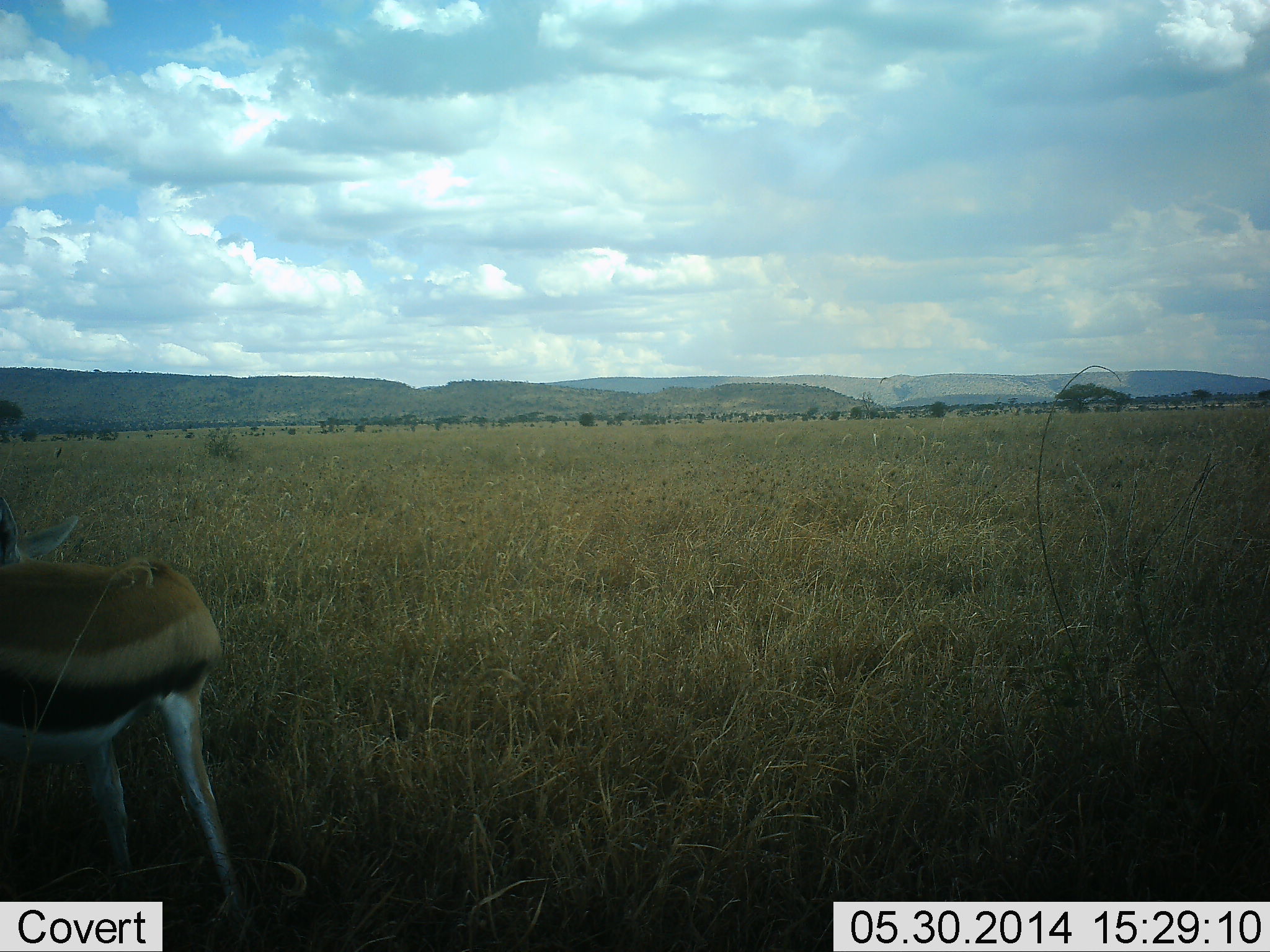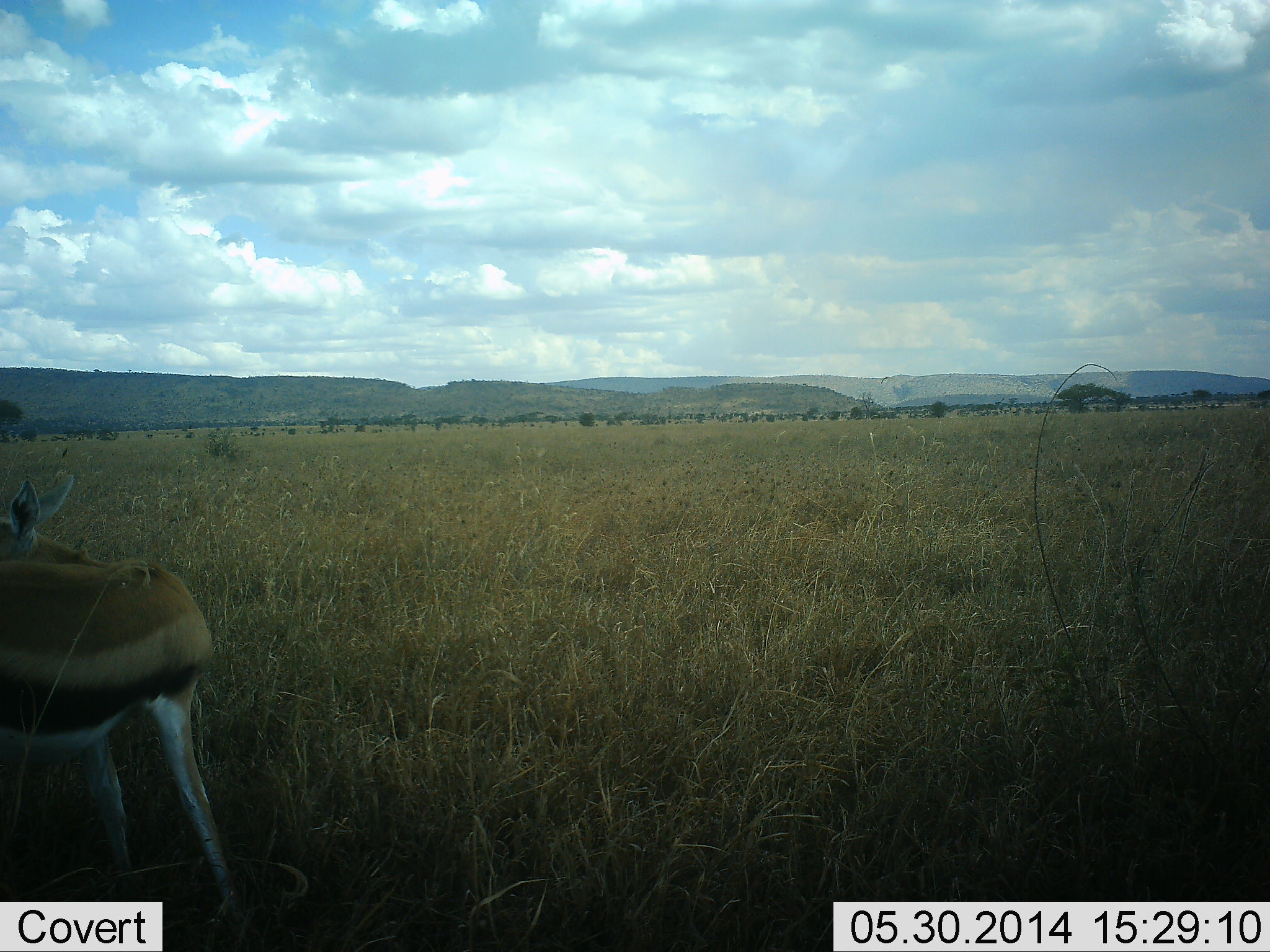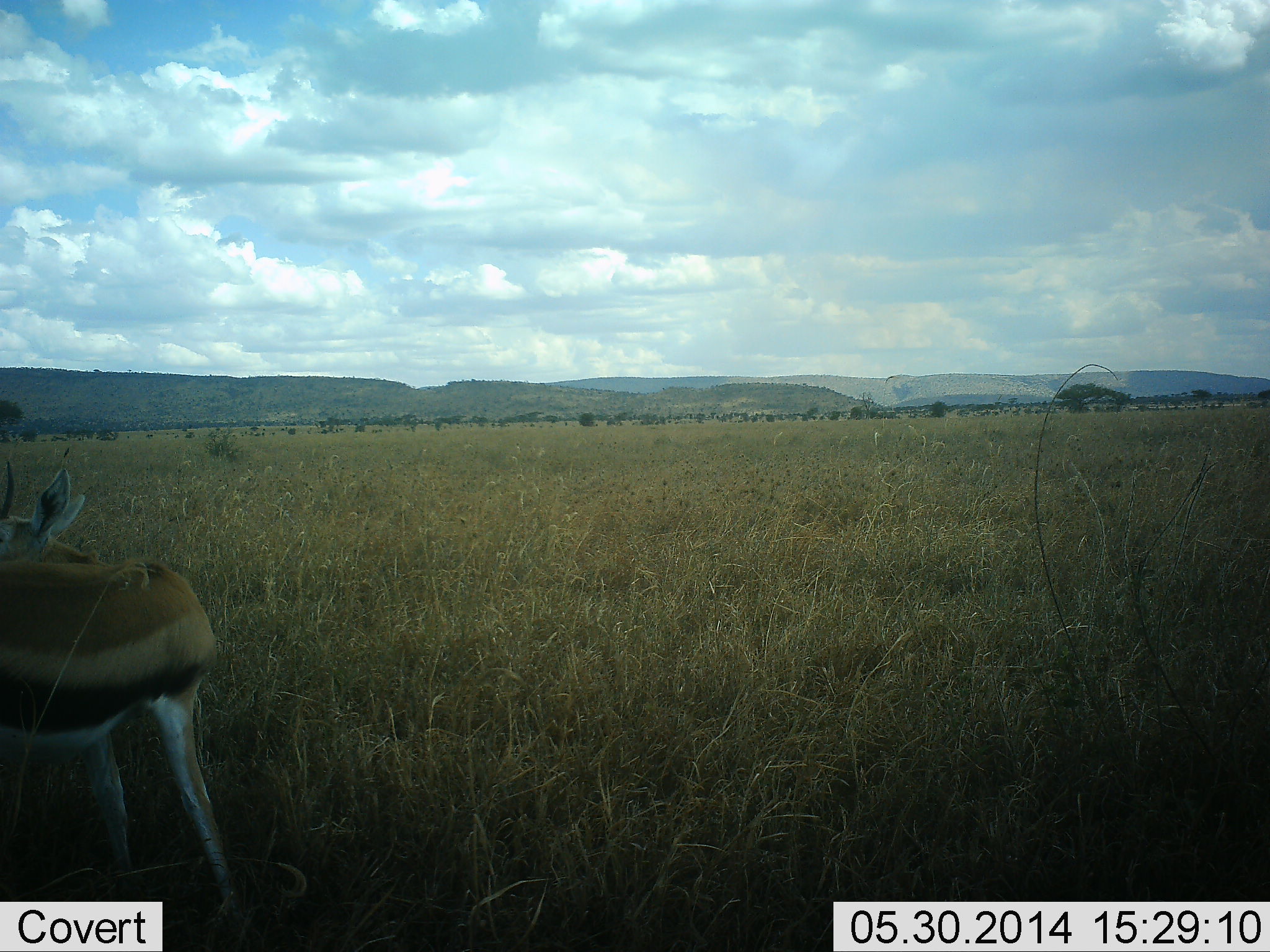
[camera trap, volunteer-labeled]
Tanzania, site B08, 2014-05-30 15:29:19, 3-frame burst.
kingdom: Animalia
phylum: Chordata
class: Mammalia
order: Artiodactyla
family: Bovidae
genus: Eudorcas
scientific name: Eudorcas thomsonii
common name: thomson's gazelle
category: gazellethomsons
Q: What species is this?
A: Gazellethomsons (thomson's gazelle) (Eudorcas thomsonii).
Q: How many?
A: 1.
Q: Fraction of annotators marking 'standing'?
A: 100%.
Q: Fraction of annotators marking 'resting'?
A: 0%.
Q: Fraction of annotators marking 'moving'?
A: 0%.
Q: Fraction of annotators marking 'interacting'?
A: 0%.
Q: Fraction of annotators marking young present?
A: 0%.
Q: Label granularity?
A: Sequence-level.